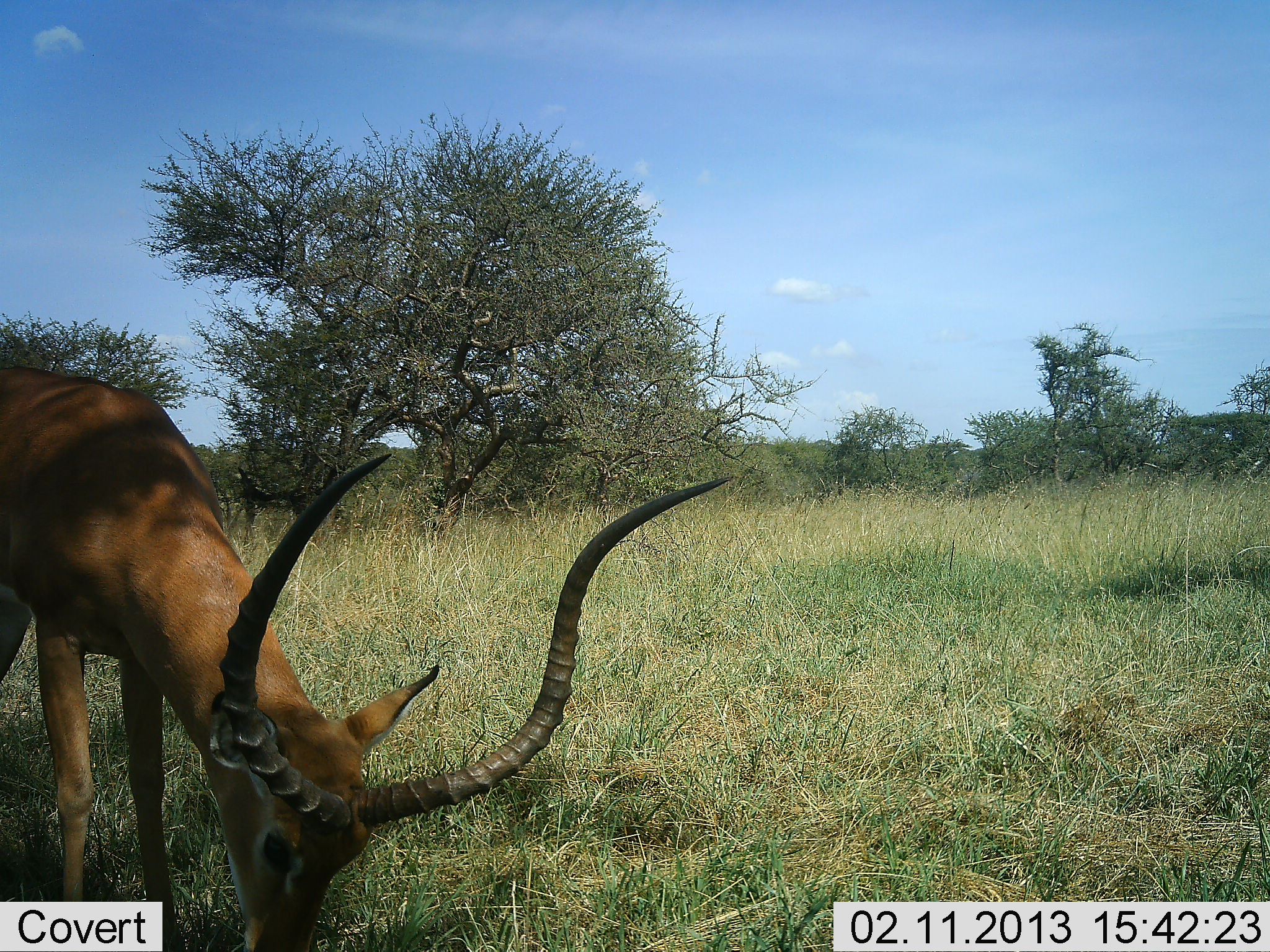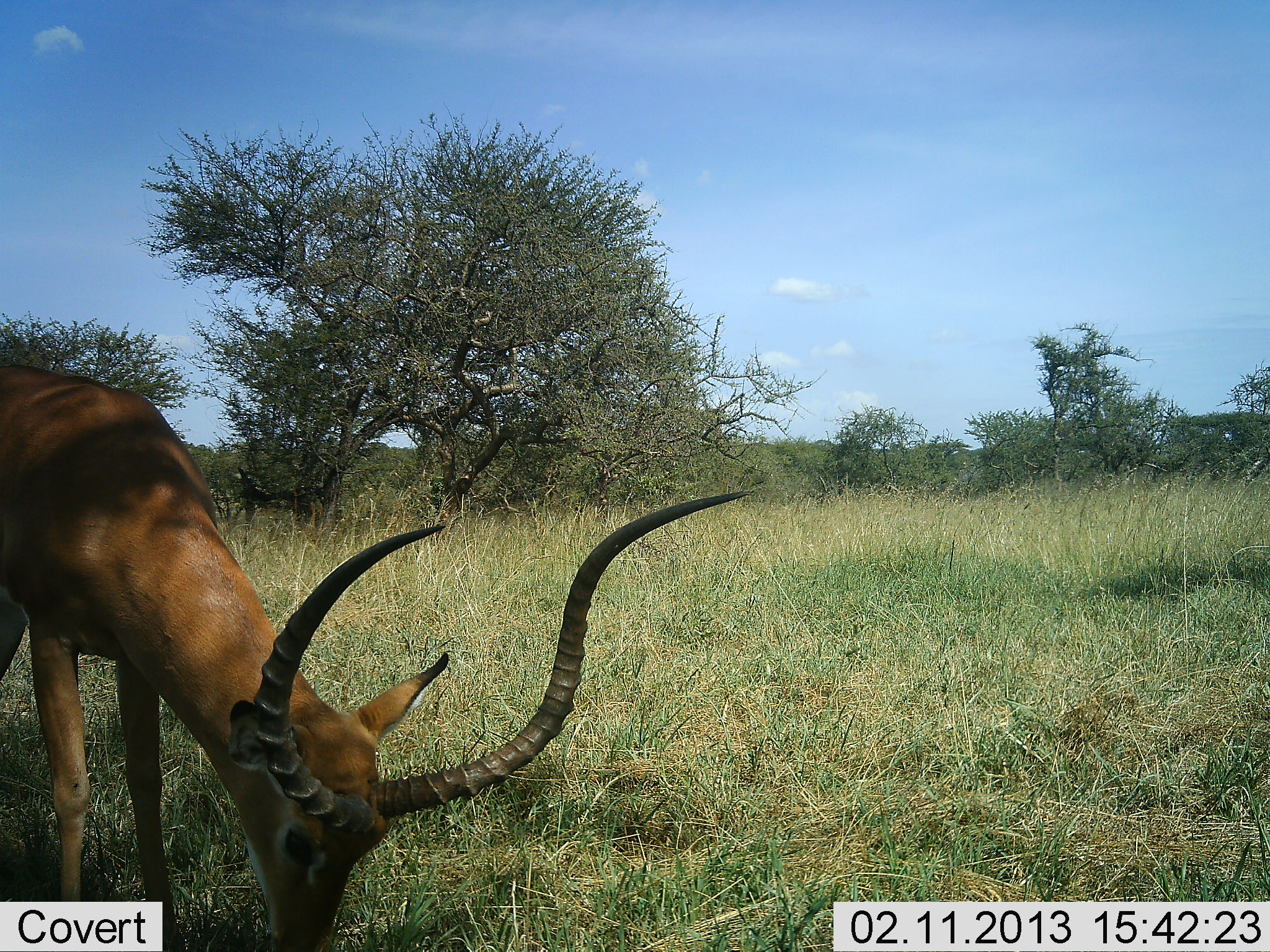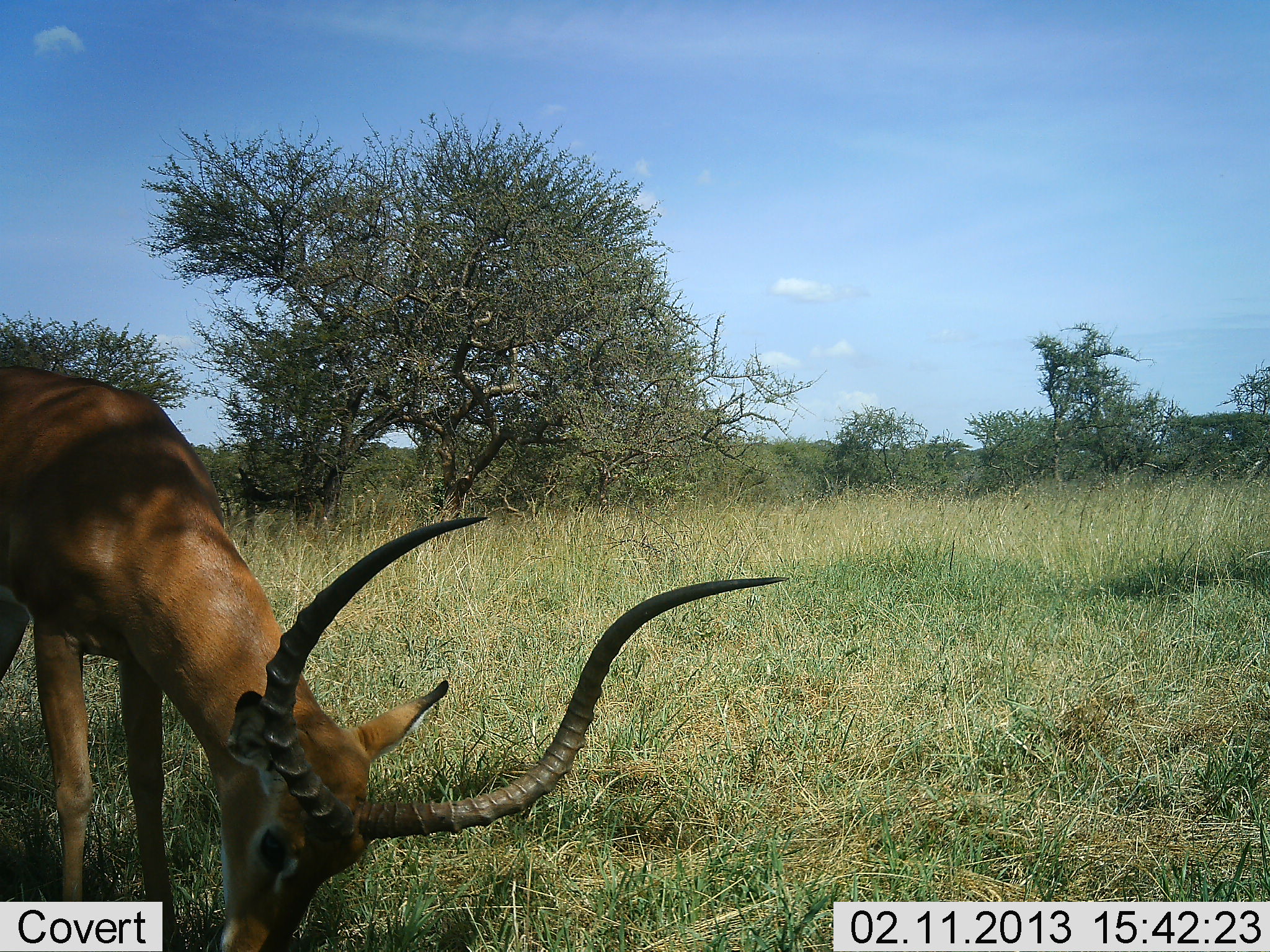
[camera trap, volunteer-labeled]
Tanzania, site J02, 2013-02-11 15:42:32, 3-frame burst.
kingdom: Animalia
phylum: Chordata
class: Mammalia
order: Artiodactyla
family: Bovidae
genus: Aepyceros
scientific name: Aepyceros melampus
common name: impala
Impala (Aepyceros melampus), count 1. Behavior (volunteer vote fractions): standing 17%, resting 3%, moving 0%, interacting 0%. Young present (vote fraction): 0%. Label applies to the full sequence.